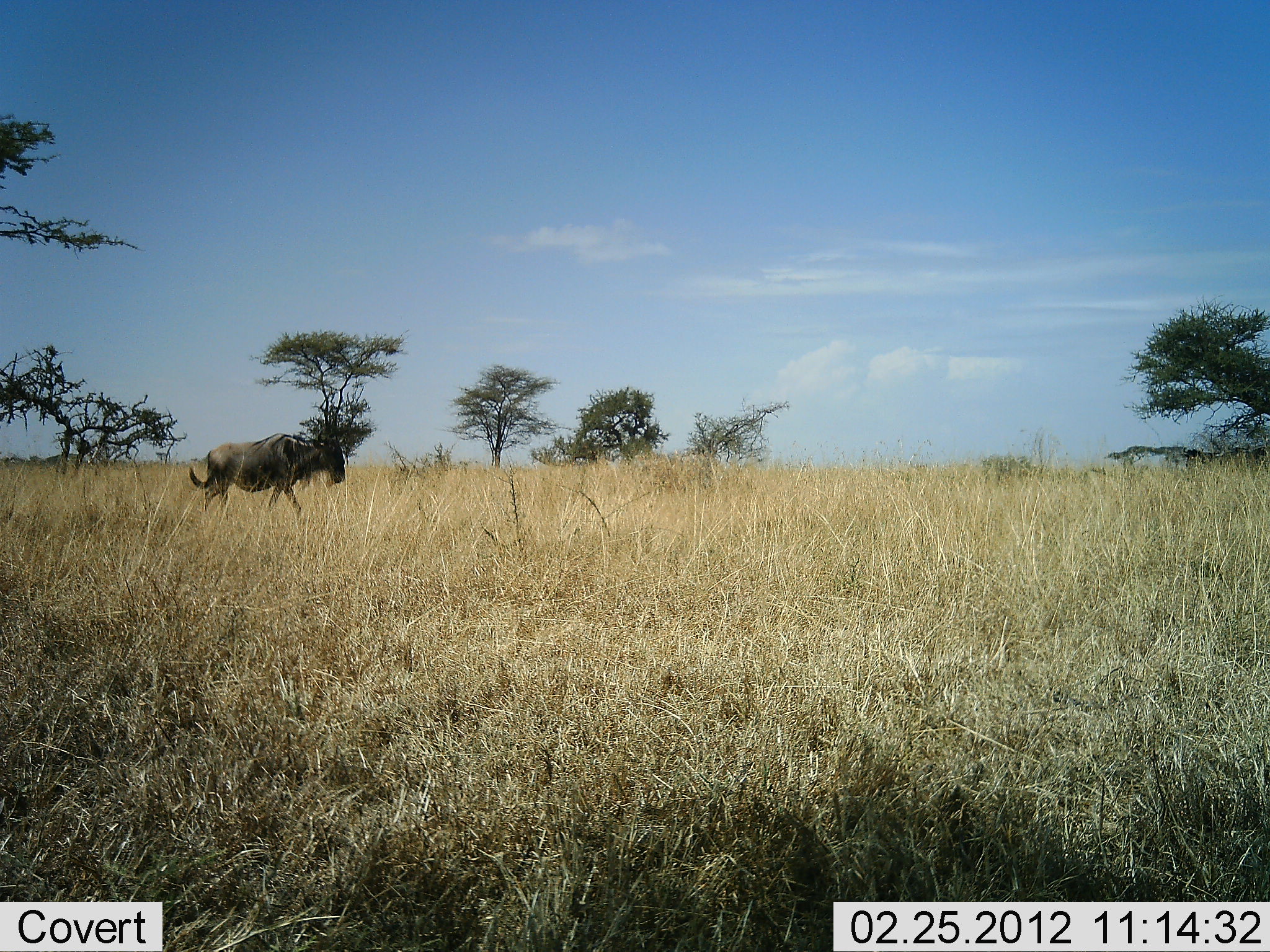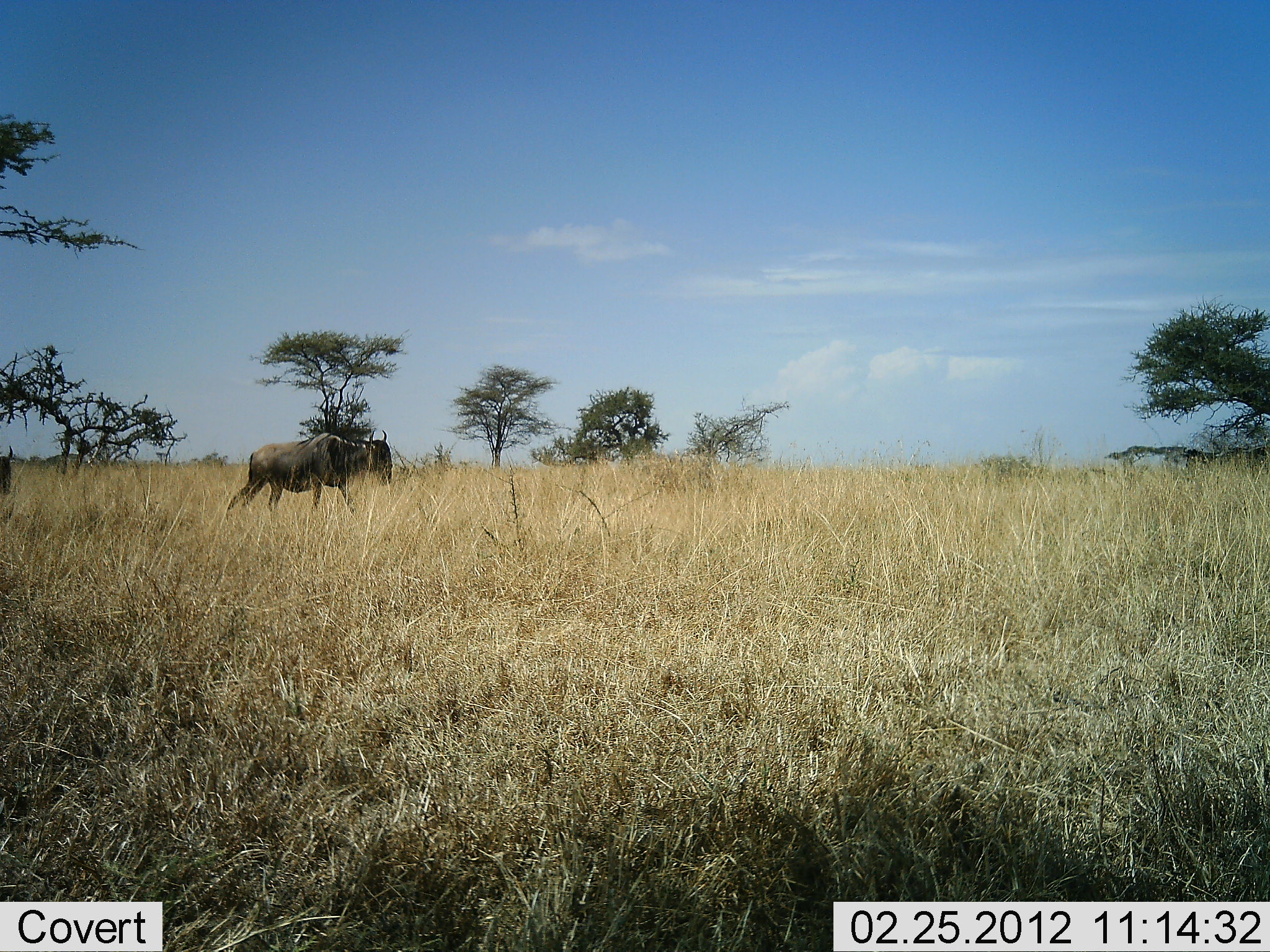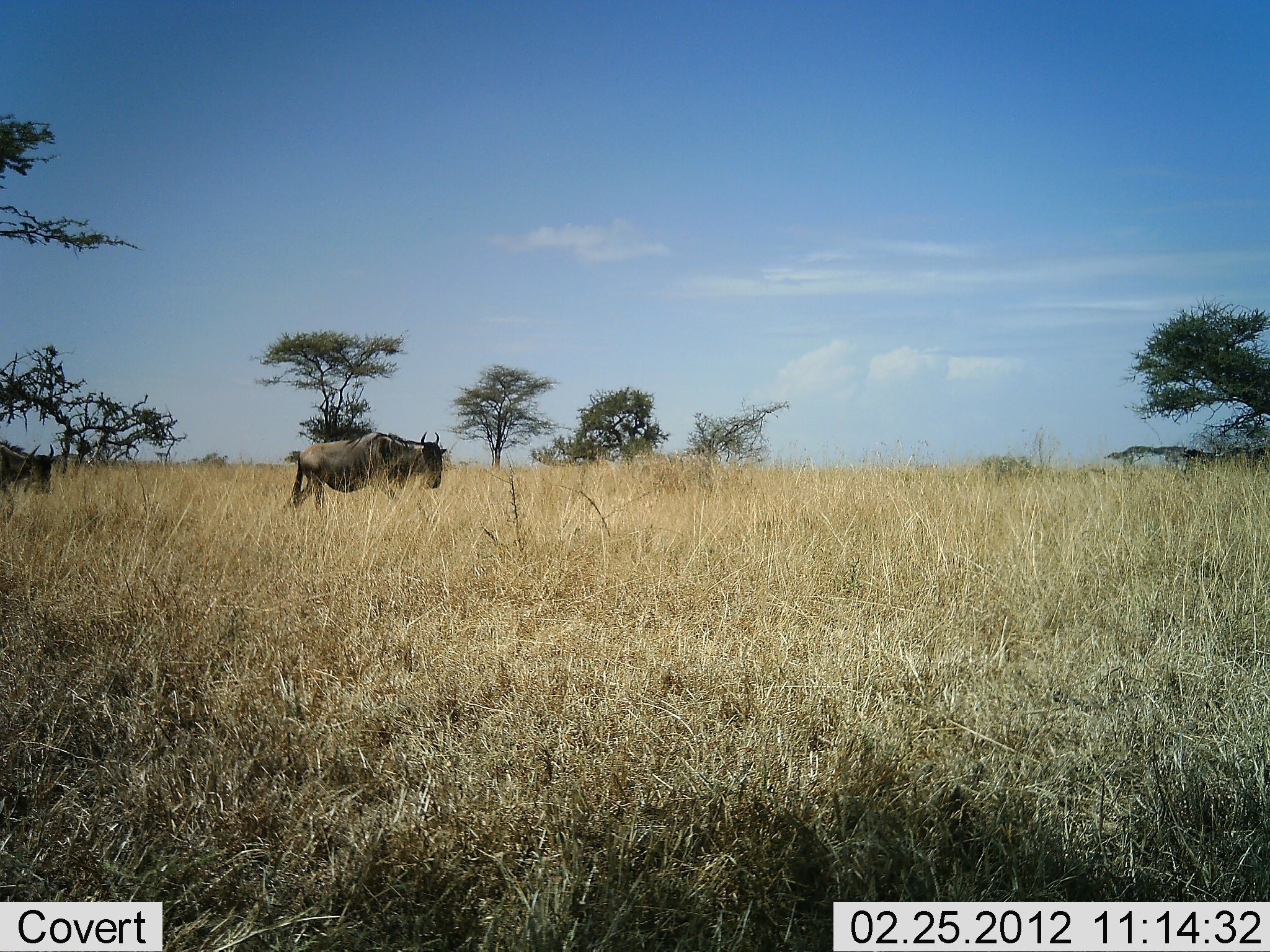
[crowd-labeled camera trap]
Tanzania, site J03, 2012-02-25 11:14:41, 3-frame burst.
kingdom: Animalia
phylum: Chordata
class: Mammalia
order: Artiodactyla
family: Bovidae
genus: Connochaetes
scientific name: Connochaetes taurinus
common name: blue wildebeest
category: wildebeest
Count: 2.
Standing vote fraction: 0%.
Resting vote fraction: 0%.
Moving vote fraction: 100%.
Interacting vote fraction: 0%.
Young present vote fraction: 0%.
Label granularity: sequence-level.